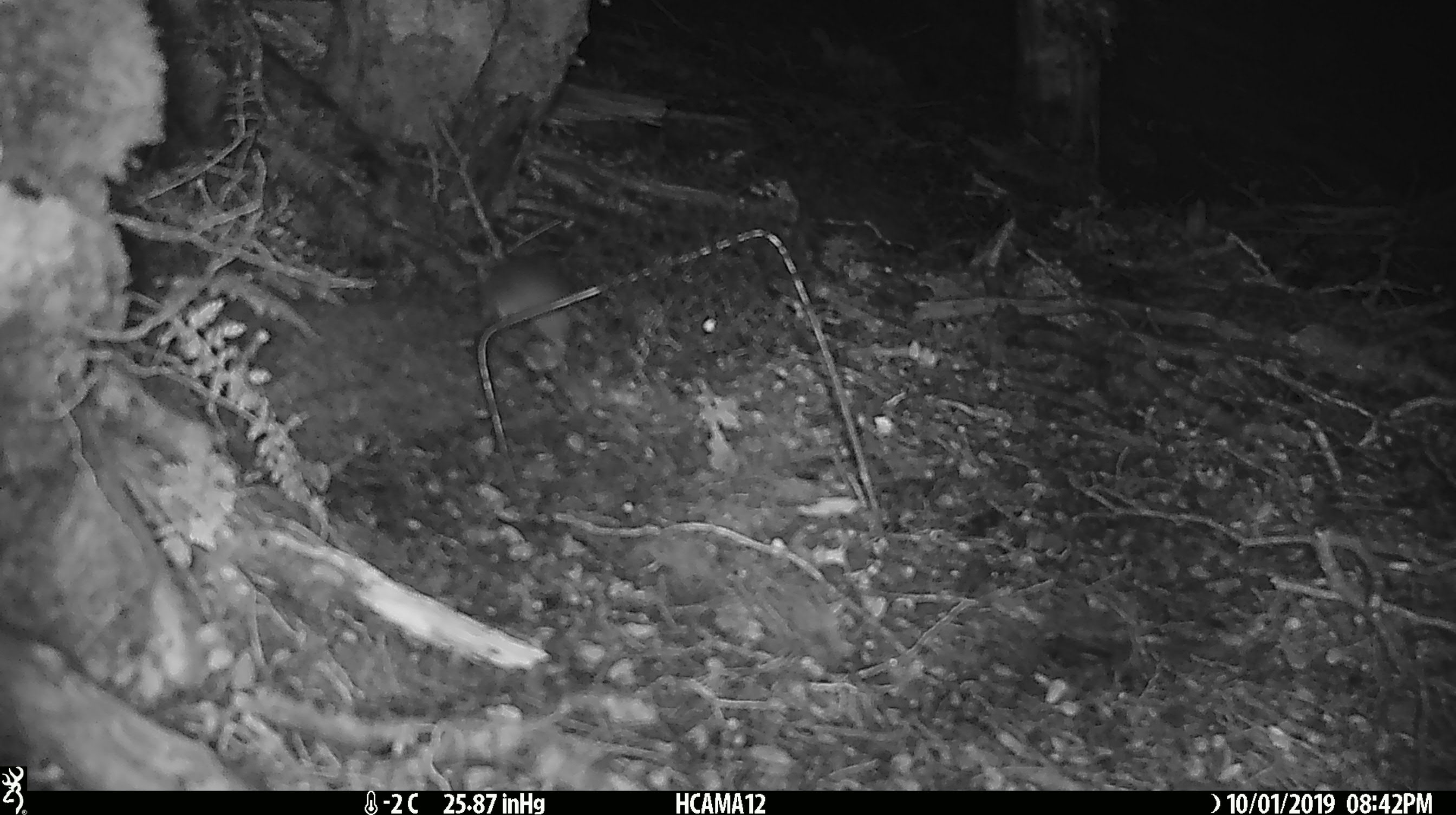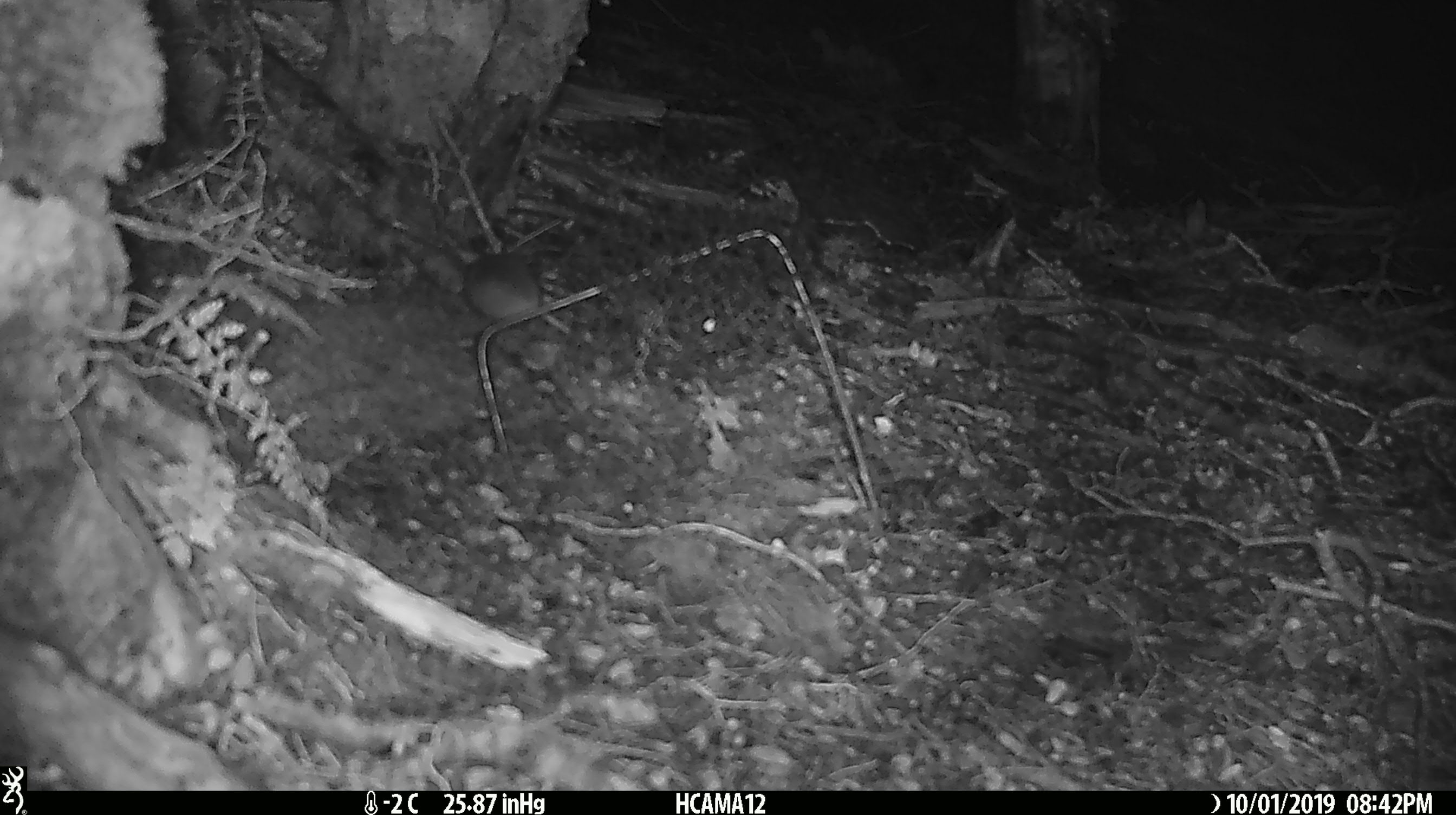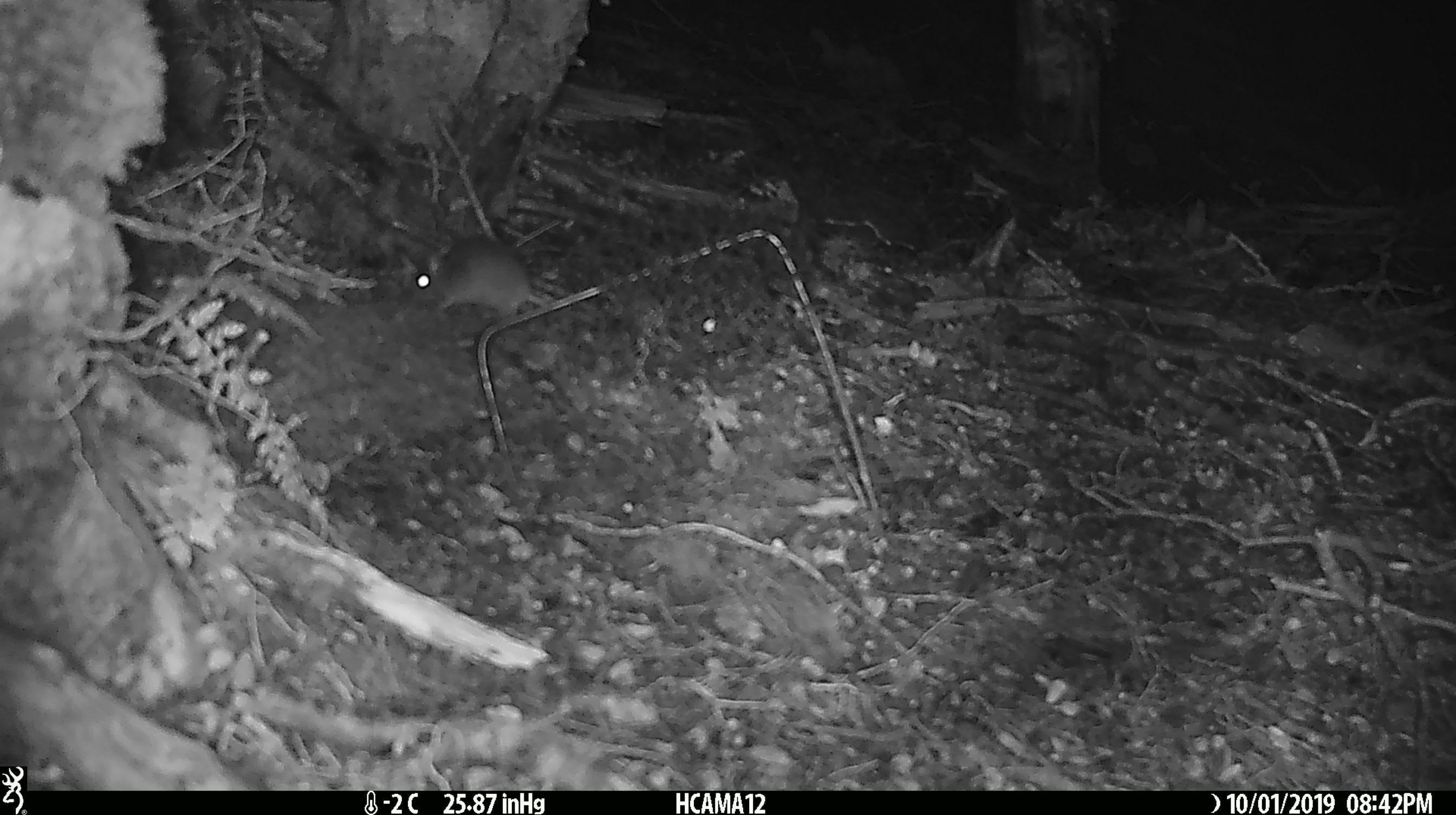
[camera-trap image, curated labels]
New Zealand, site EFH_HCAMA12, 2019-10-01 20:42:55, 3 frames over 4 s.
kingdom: Animalia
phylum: Chordata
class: Mammalia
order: Rodentia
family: Muridae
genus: Mus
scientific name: Mus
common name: mouse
Mouse (Mus).